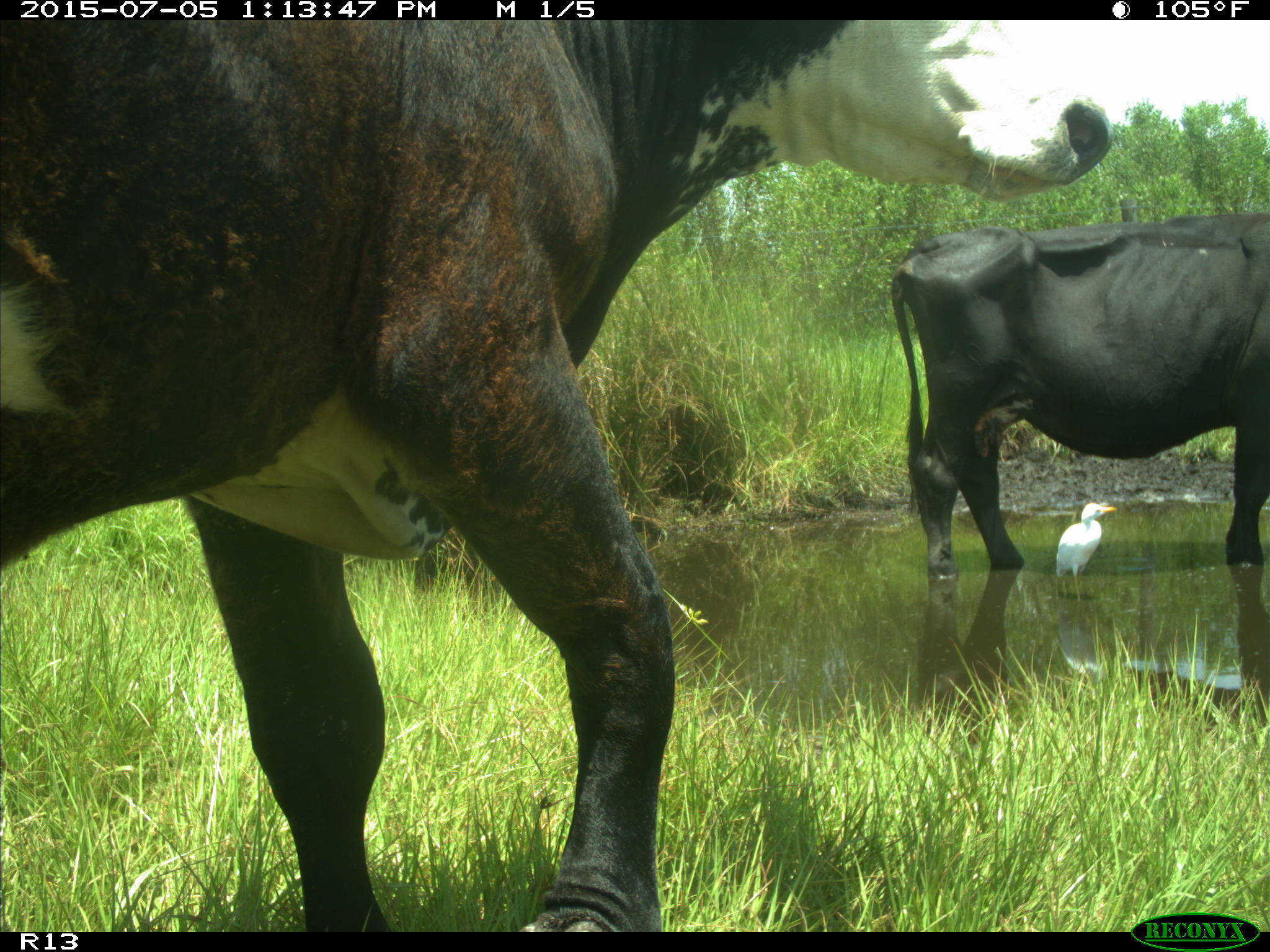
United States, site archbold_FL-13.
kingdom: Animalia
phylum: Chordata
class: Mammalia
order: Artiodactyla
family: Bovidae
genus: Bos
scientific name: Bos taurus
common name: domestic cow